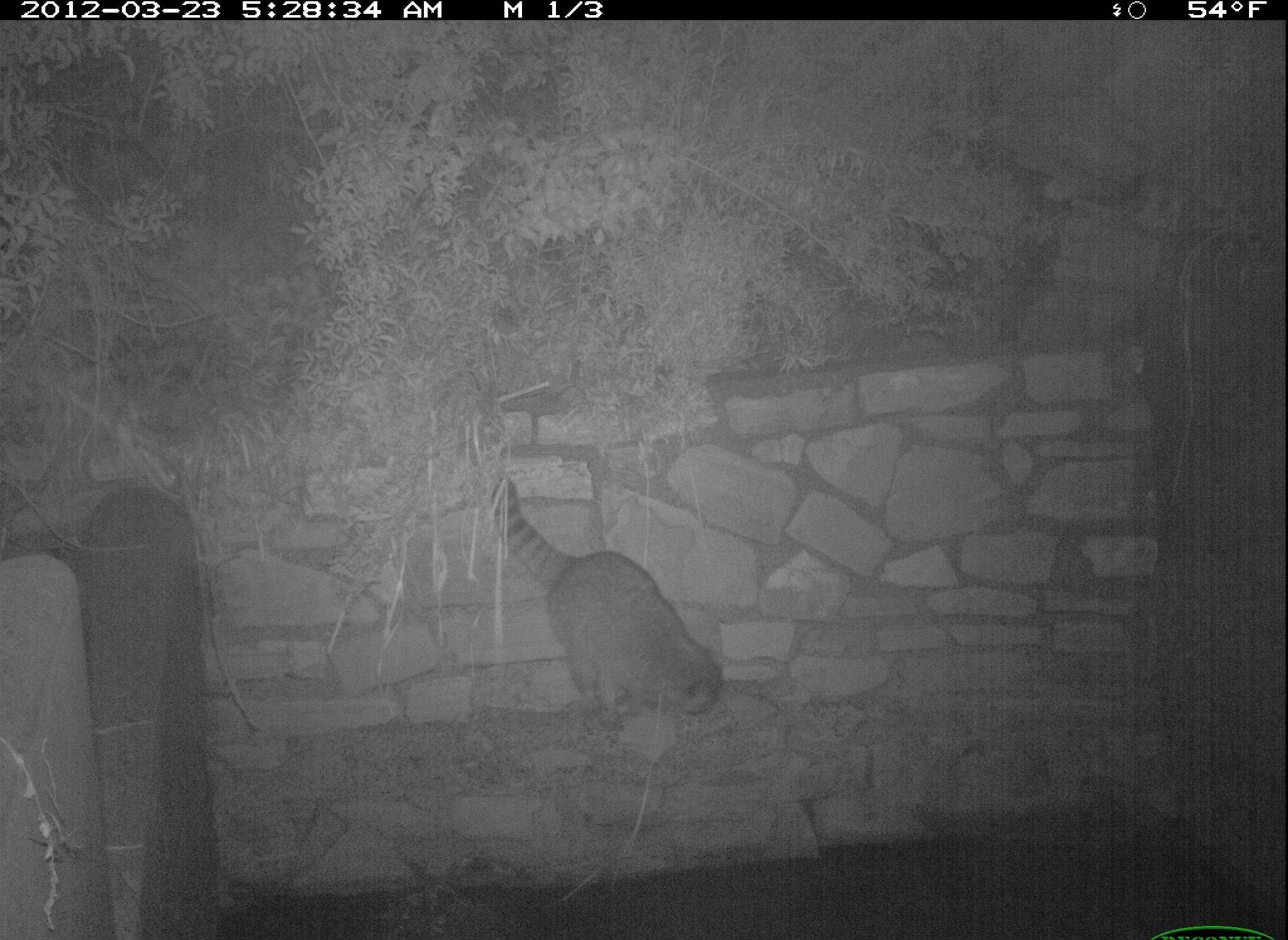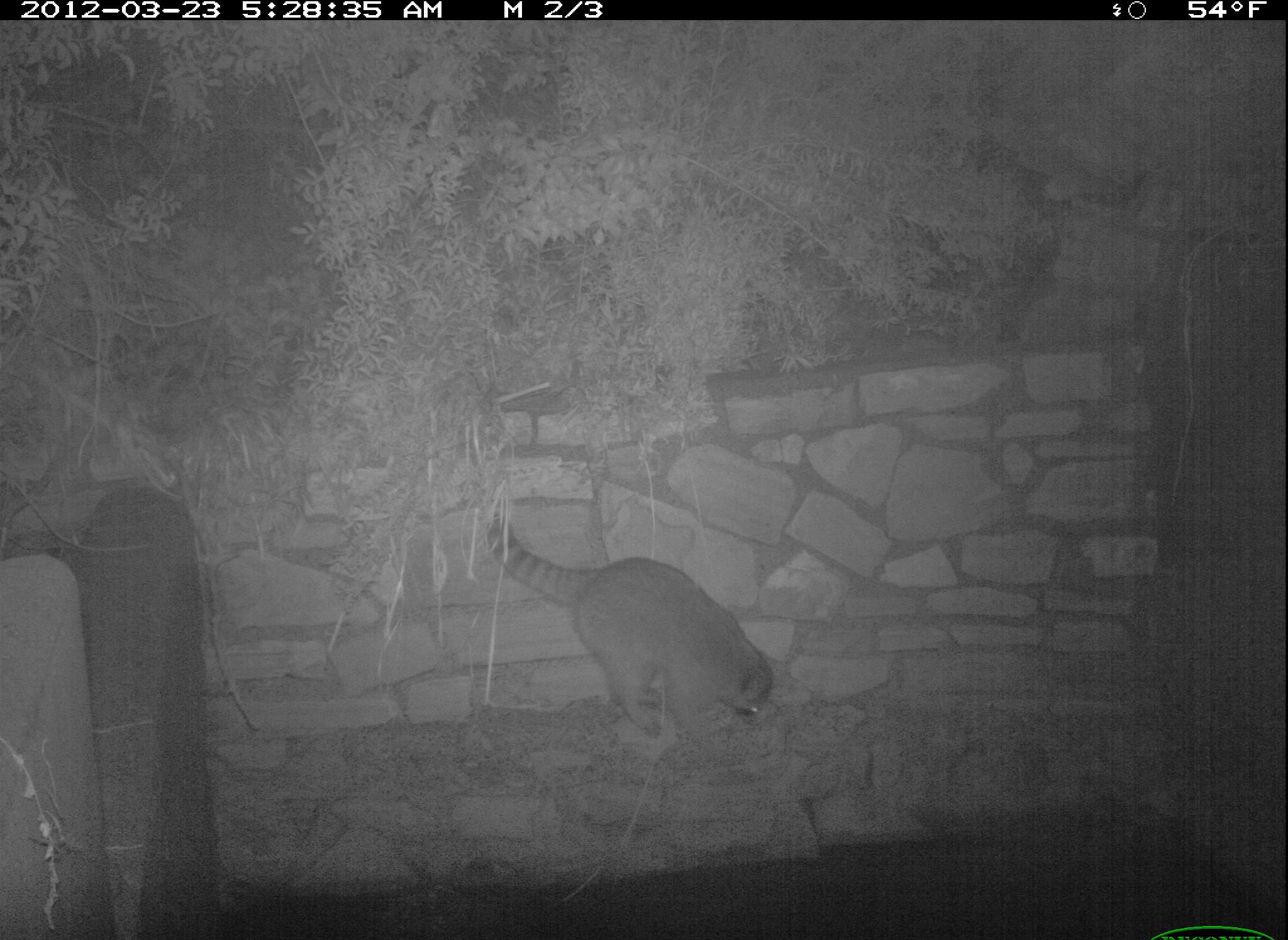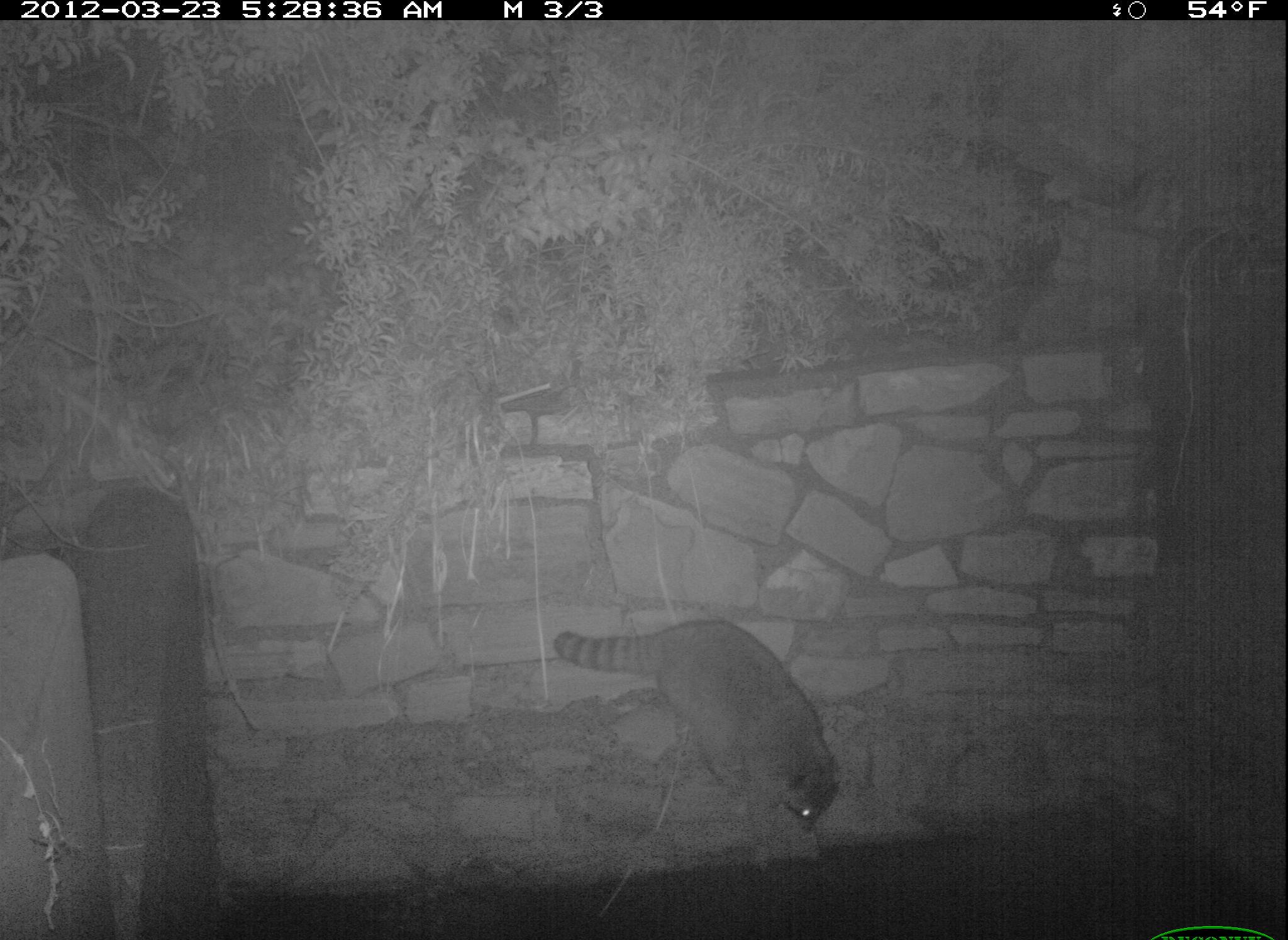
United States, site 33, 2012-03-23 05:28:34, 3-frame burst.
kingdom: Animalia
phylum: Chordata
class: Mammalia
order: Carnivora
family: Procyonidae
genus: Procyon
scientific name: Procyon lotor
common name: raccoon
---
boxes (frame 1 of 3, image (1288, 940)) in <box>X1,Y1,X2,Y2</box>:
raccoon: <box>476,464,733,744</box>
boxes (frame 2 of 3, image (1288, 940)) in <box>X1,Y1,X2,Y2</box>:
raccoon: <box>470,486,781,740</box>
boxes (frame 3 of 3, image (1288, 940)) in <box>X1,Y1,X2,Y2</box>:
raccoon: <box>548,611,853,842</box>